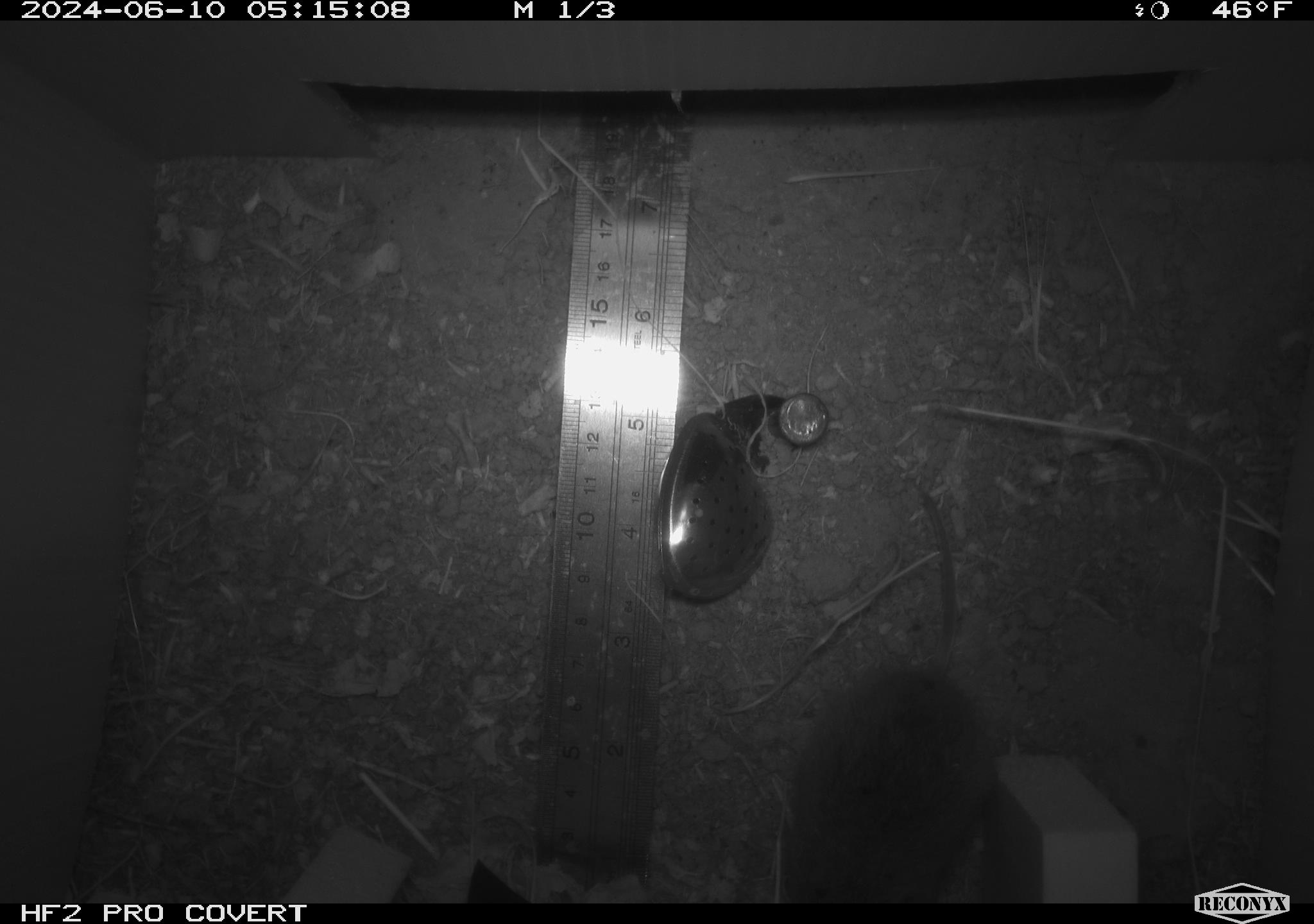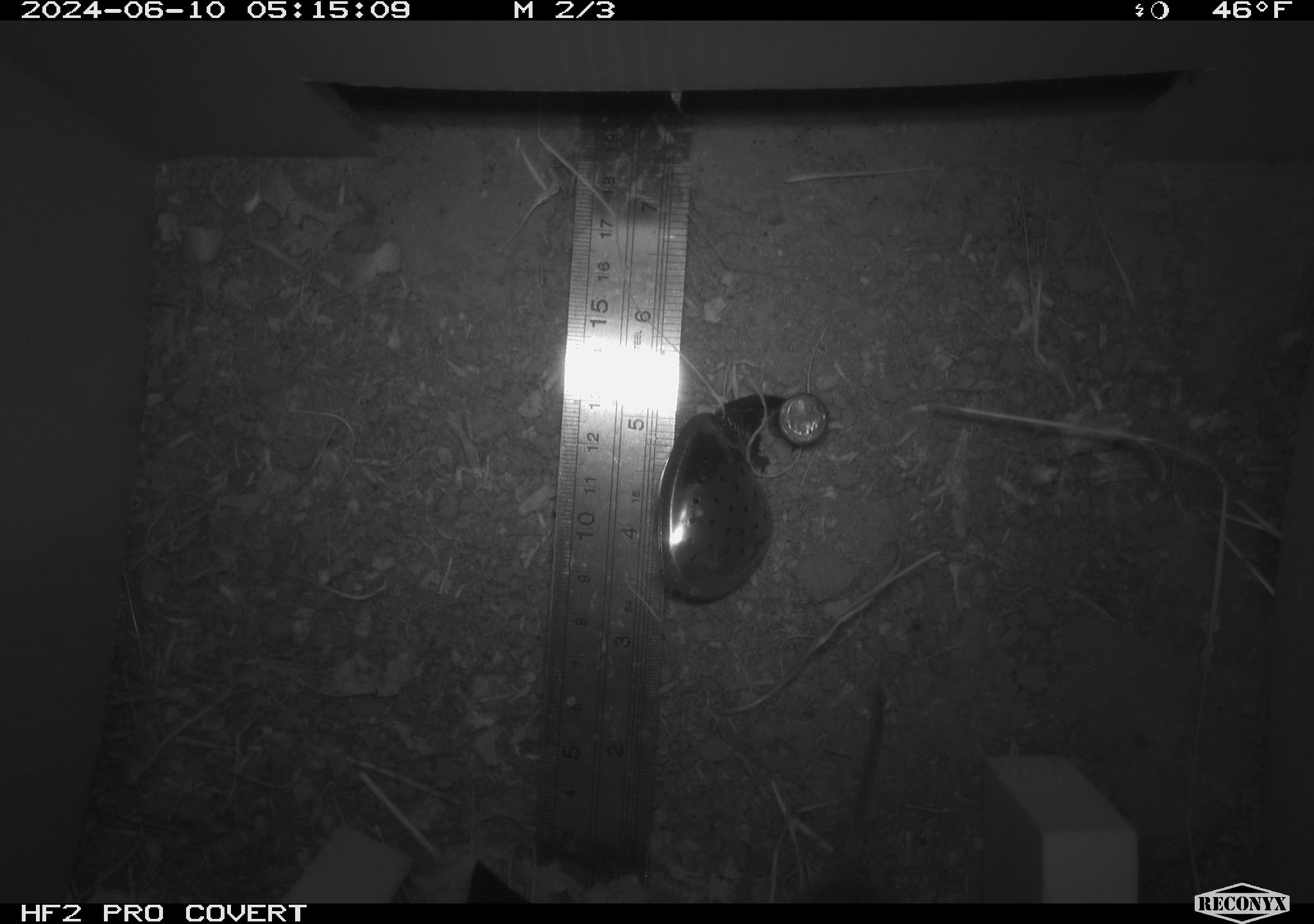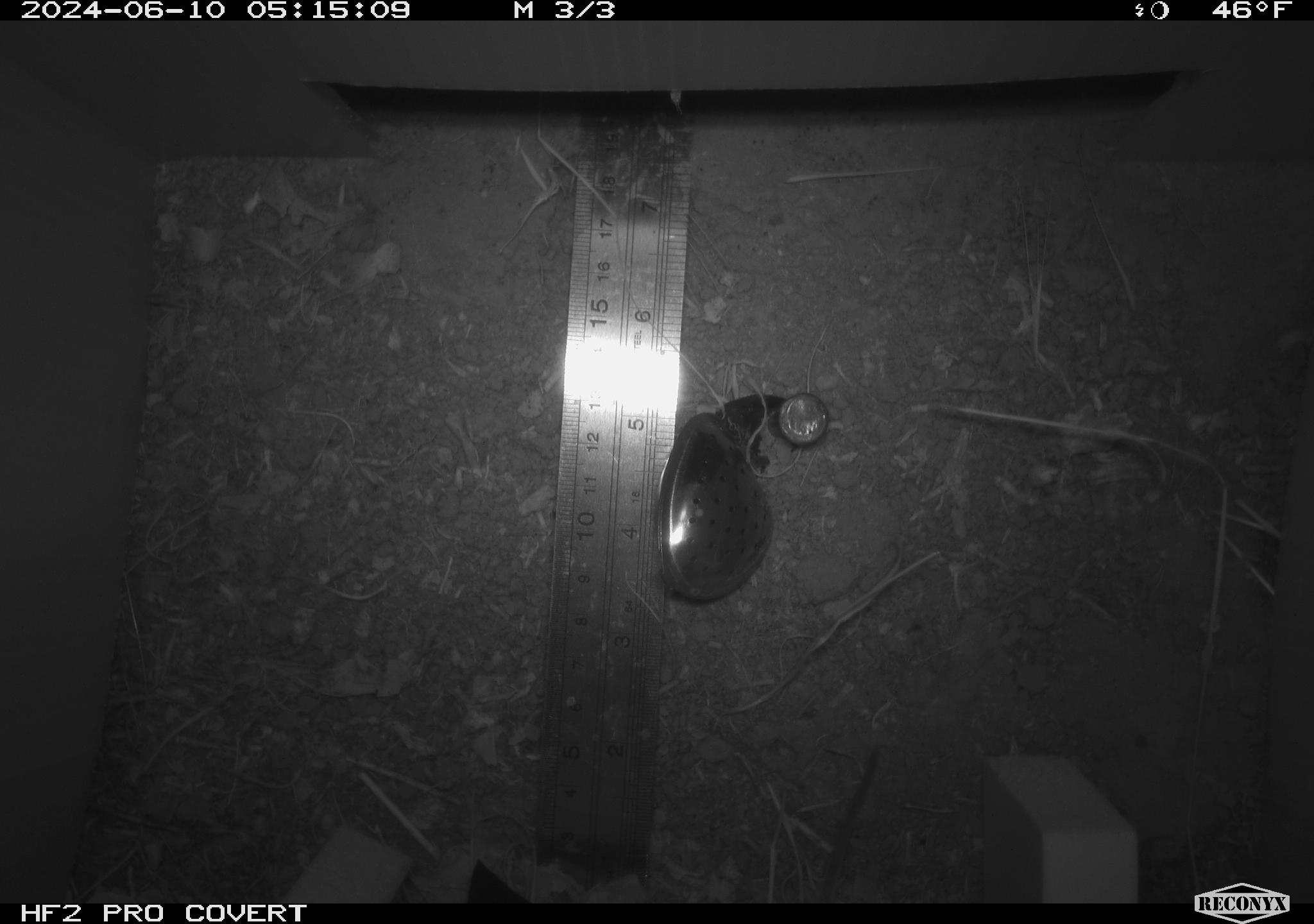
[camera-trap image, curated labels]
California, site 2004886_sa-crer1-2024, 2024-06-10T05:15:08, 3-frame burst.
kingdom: Animalia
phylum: Chordata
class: Mammalia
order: Rodentia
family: Cricetidae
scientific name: Arvicolinae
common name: voles, lemmings, and muskrats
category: arvicolinae subfamily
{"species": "arvicolinae subfamily (voles, lemmings, and muskrats) (Arvicolinae)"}